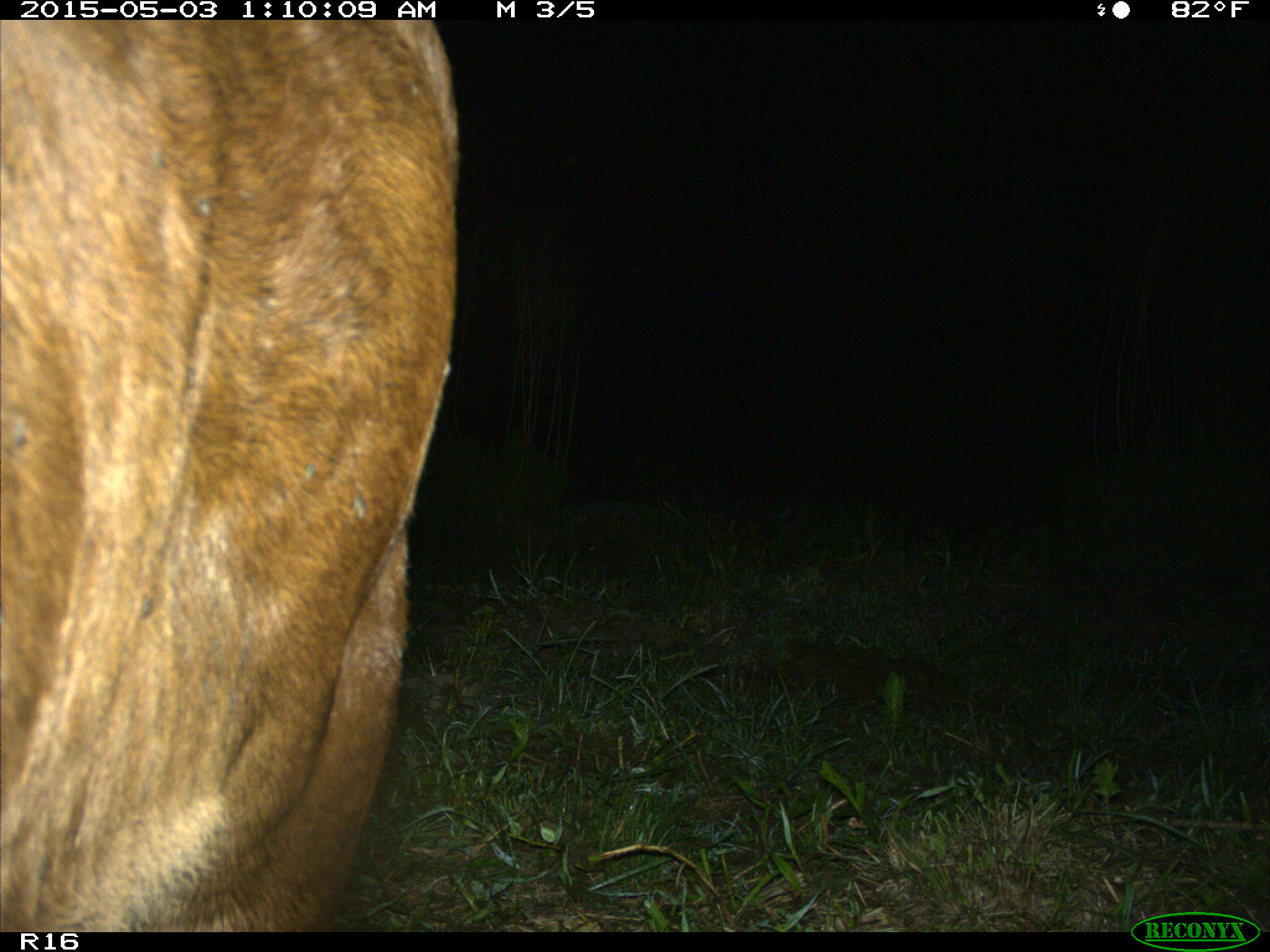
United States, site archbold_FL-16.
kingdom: Animalia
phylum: Chordata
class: Mammalia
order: Artiodactyla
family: Bovidae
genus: Bos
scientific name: Bos taurus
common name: domestic cow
Bos taurus (domestic cow).